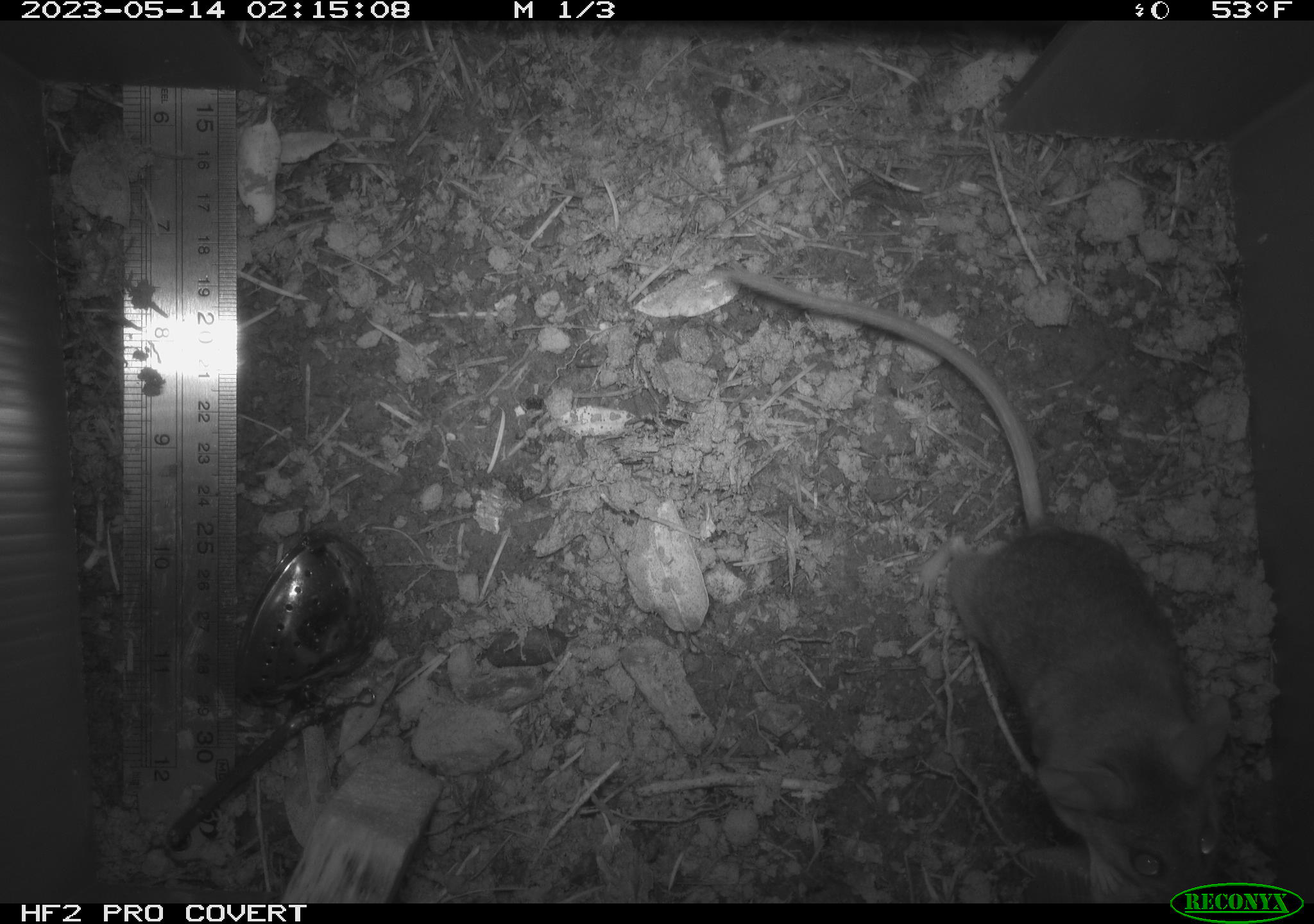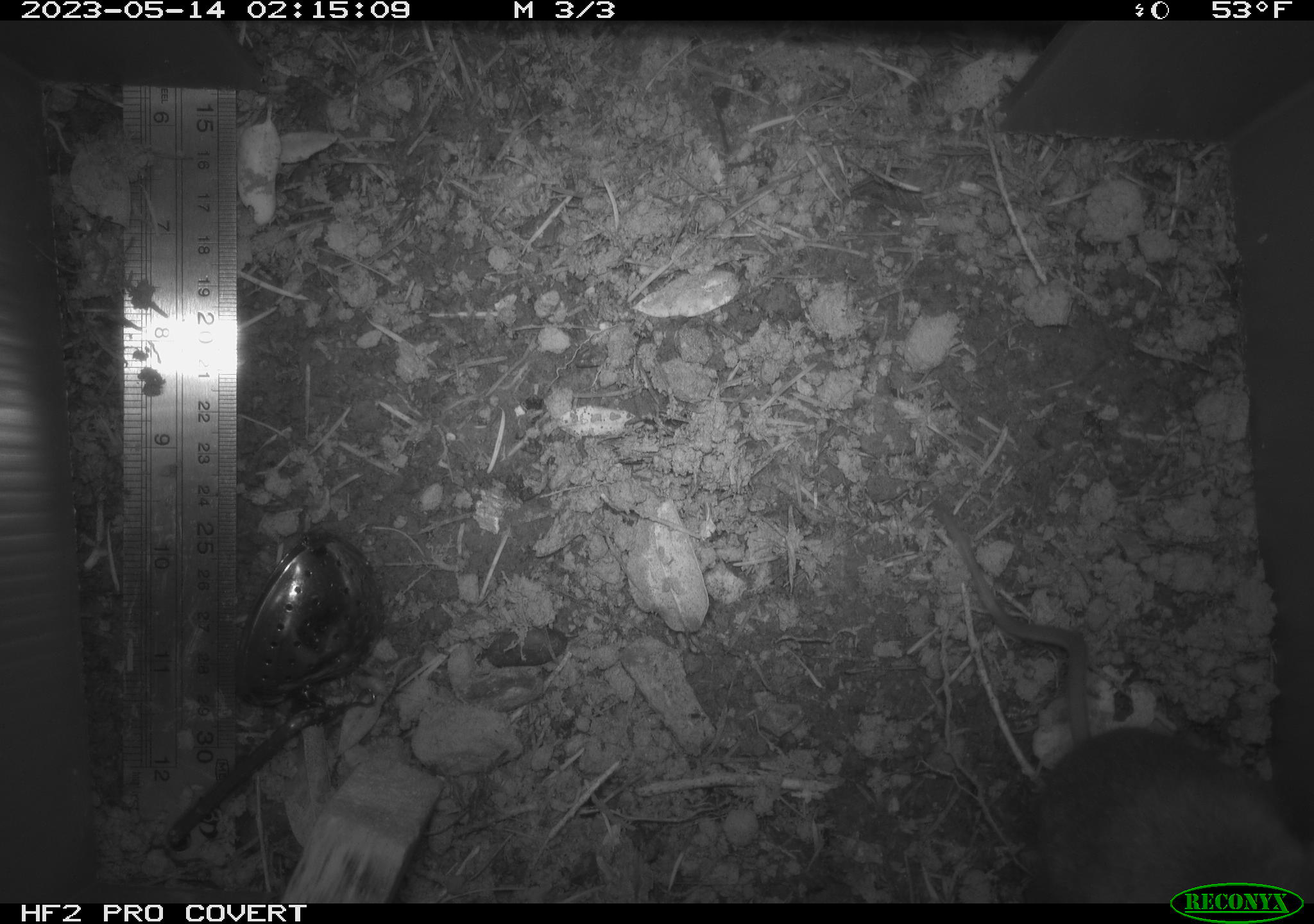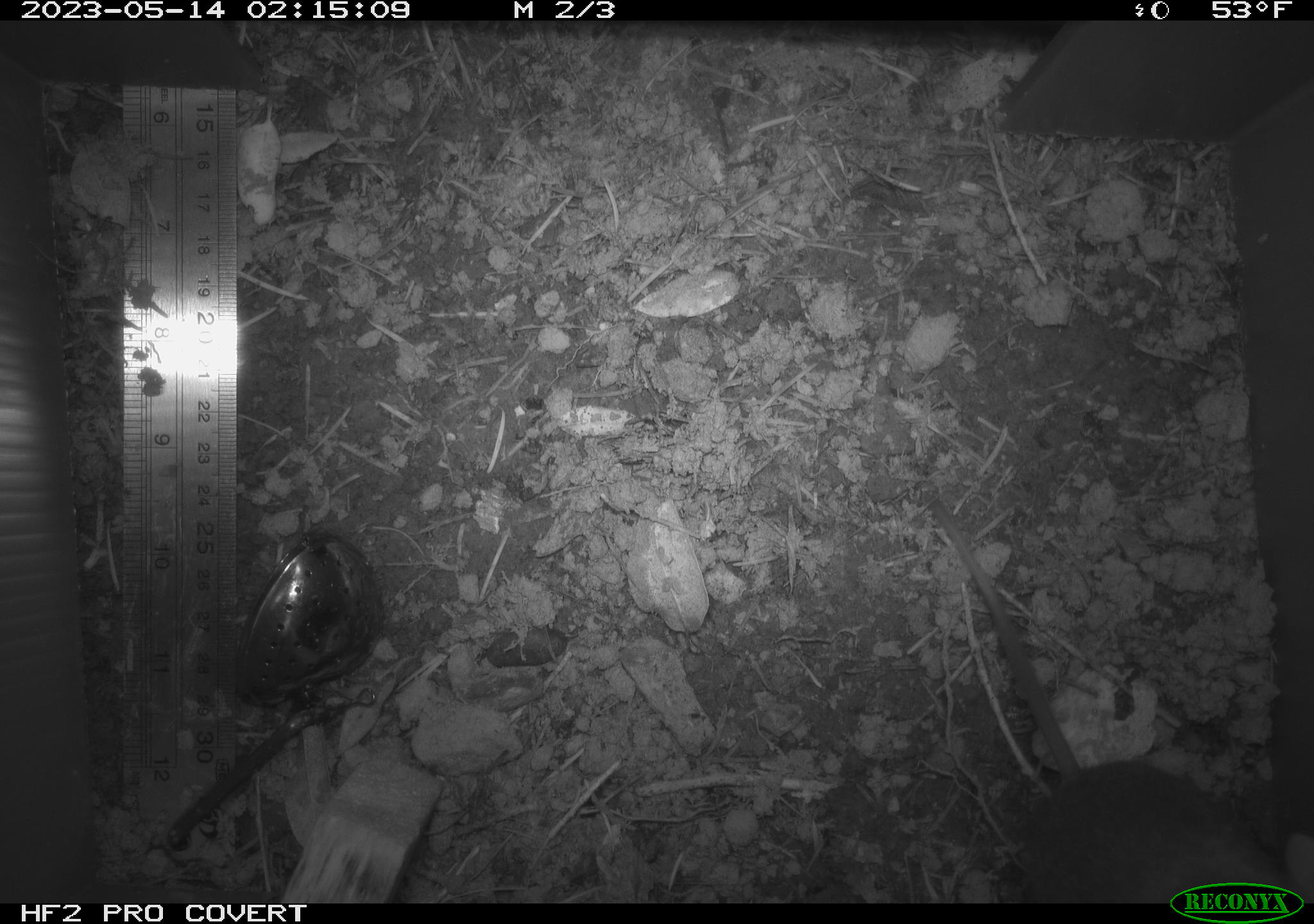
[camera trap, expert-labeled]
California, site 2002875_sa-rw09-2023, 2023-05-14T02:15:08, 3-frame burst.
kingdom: Animalia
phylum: Chordata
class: Mammalia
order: Rodentia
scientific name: Rodentia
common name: mouse species